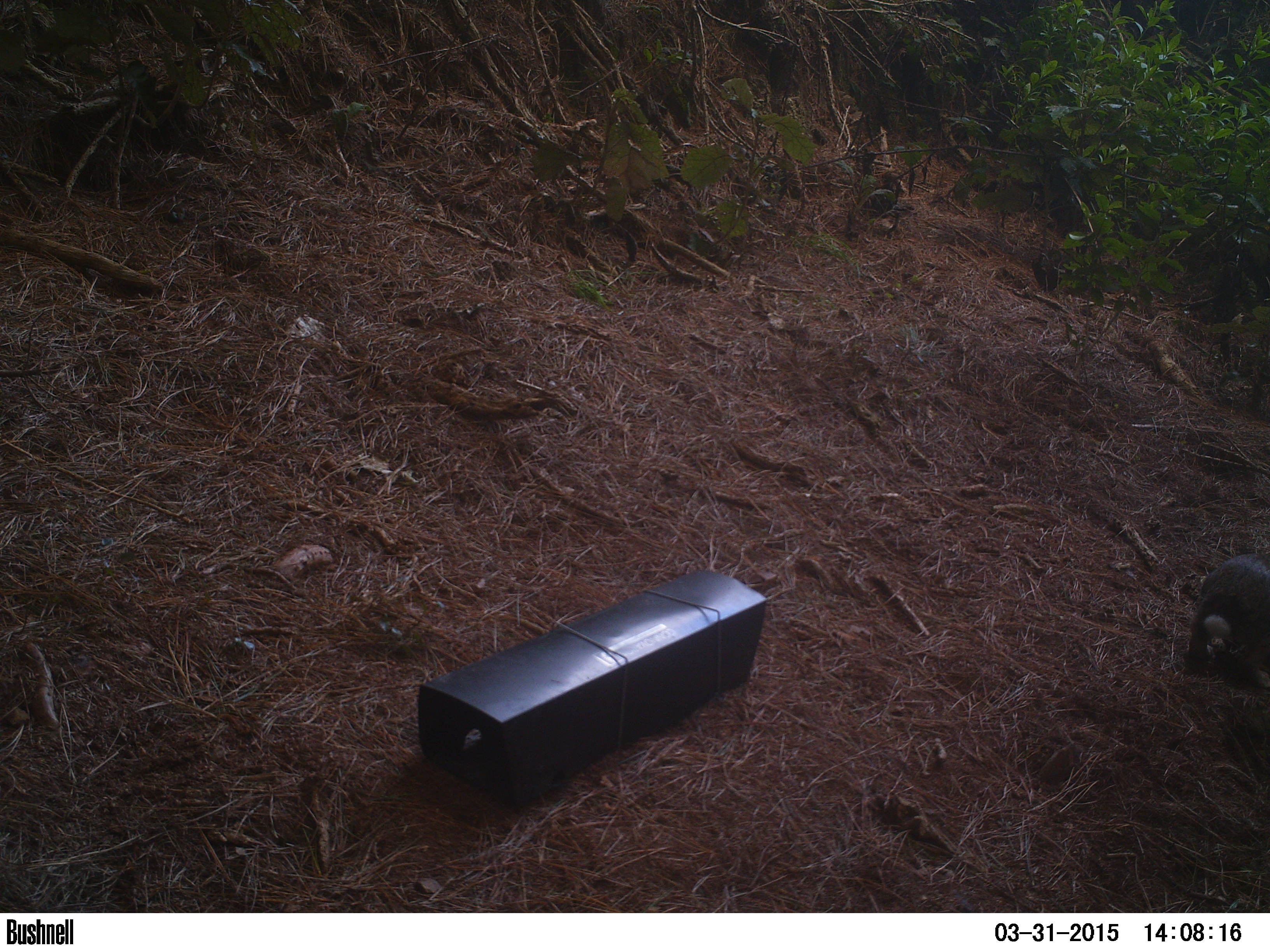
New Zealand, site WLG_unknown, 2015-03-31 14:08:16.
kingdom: Animalia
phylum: Chordata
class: Mammalia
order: Lagomorpha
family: Leporidae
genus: Oryctolagus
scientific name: Oryctolagus cuniculus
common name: european rabbit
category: rabbit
Rabbit (european rabbit) (Oryctolagus cuniculus).